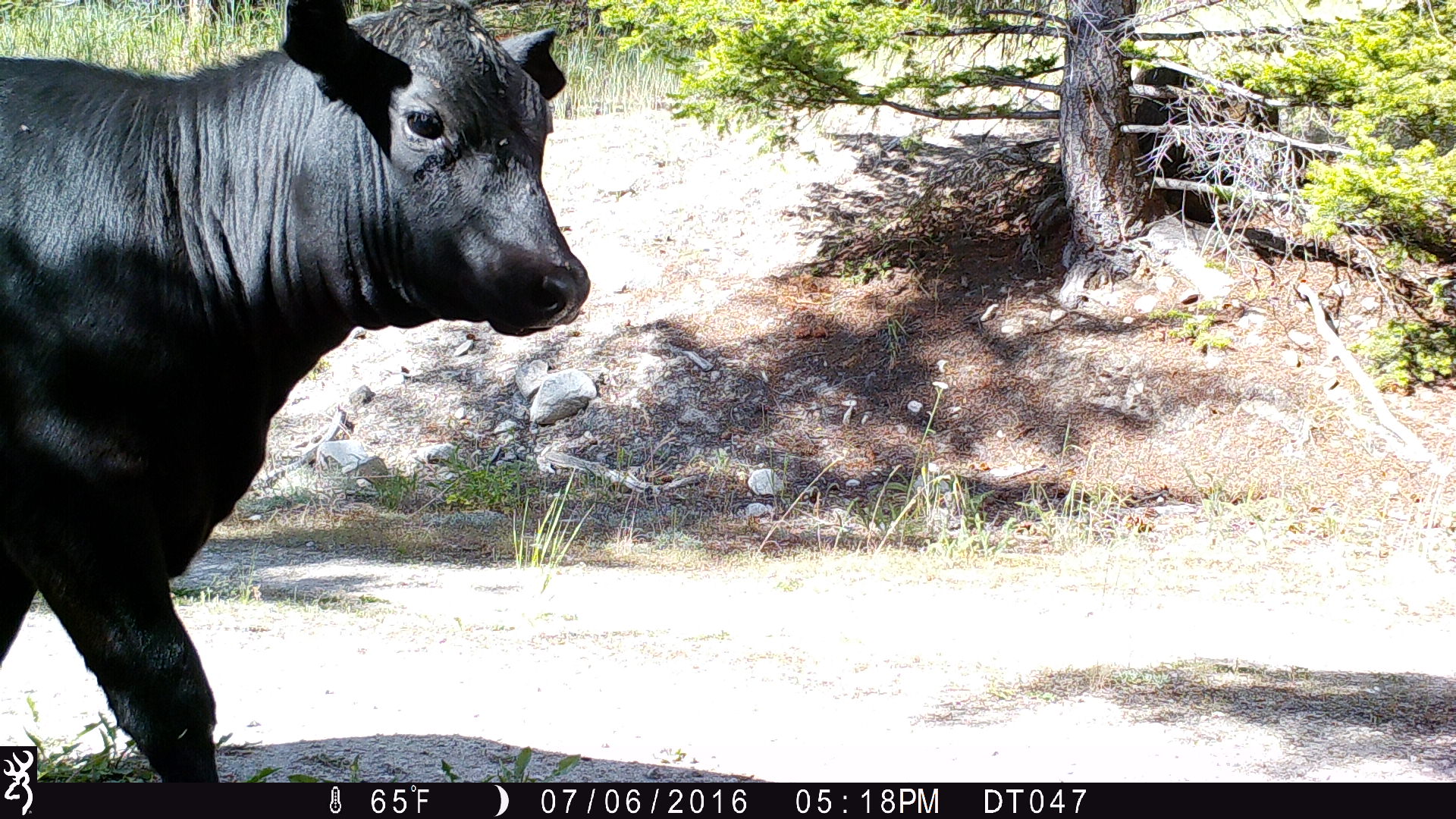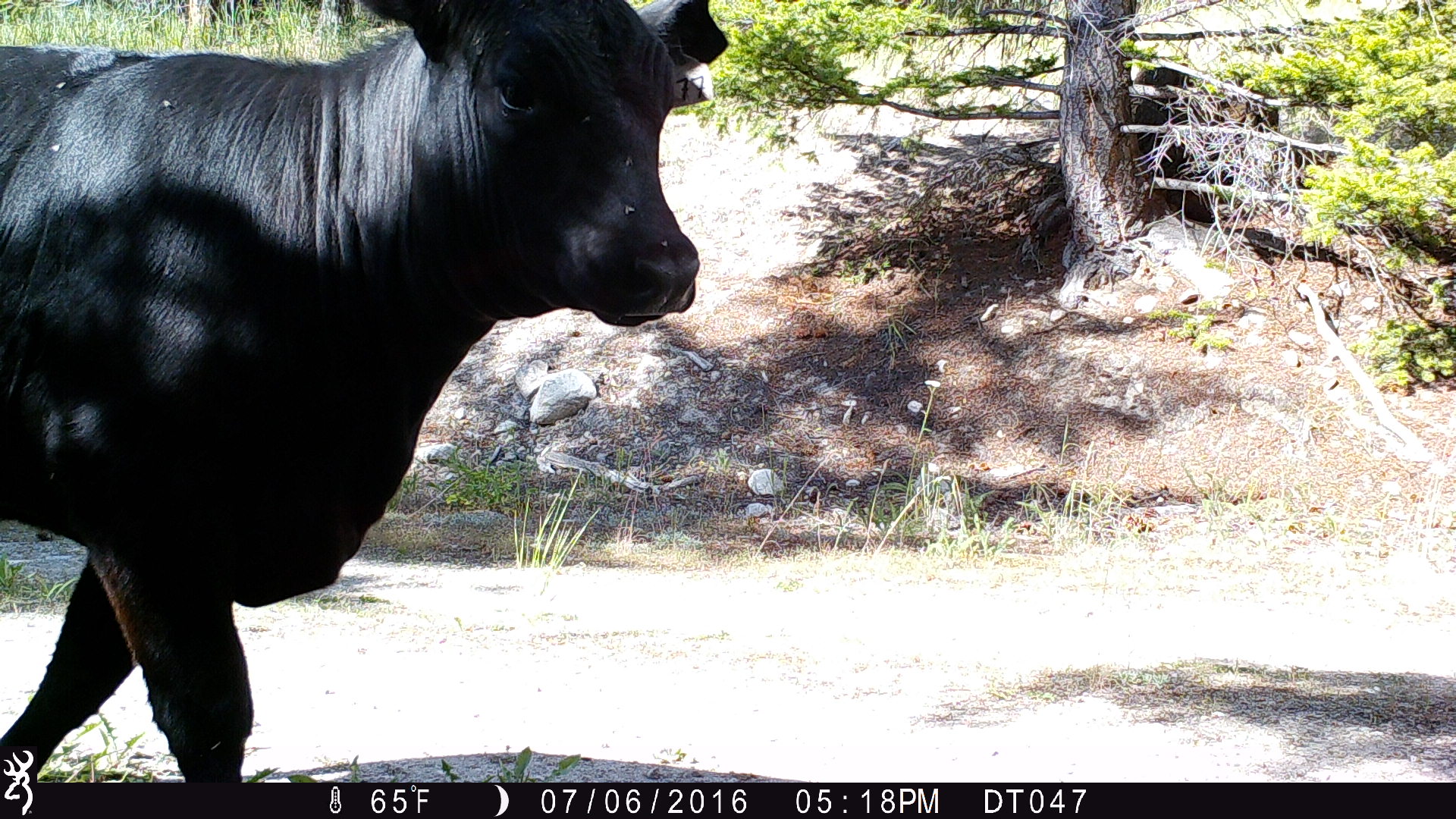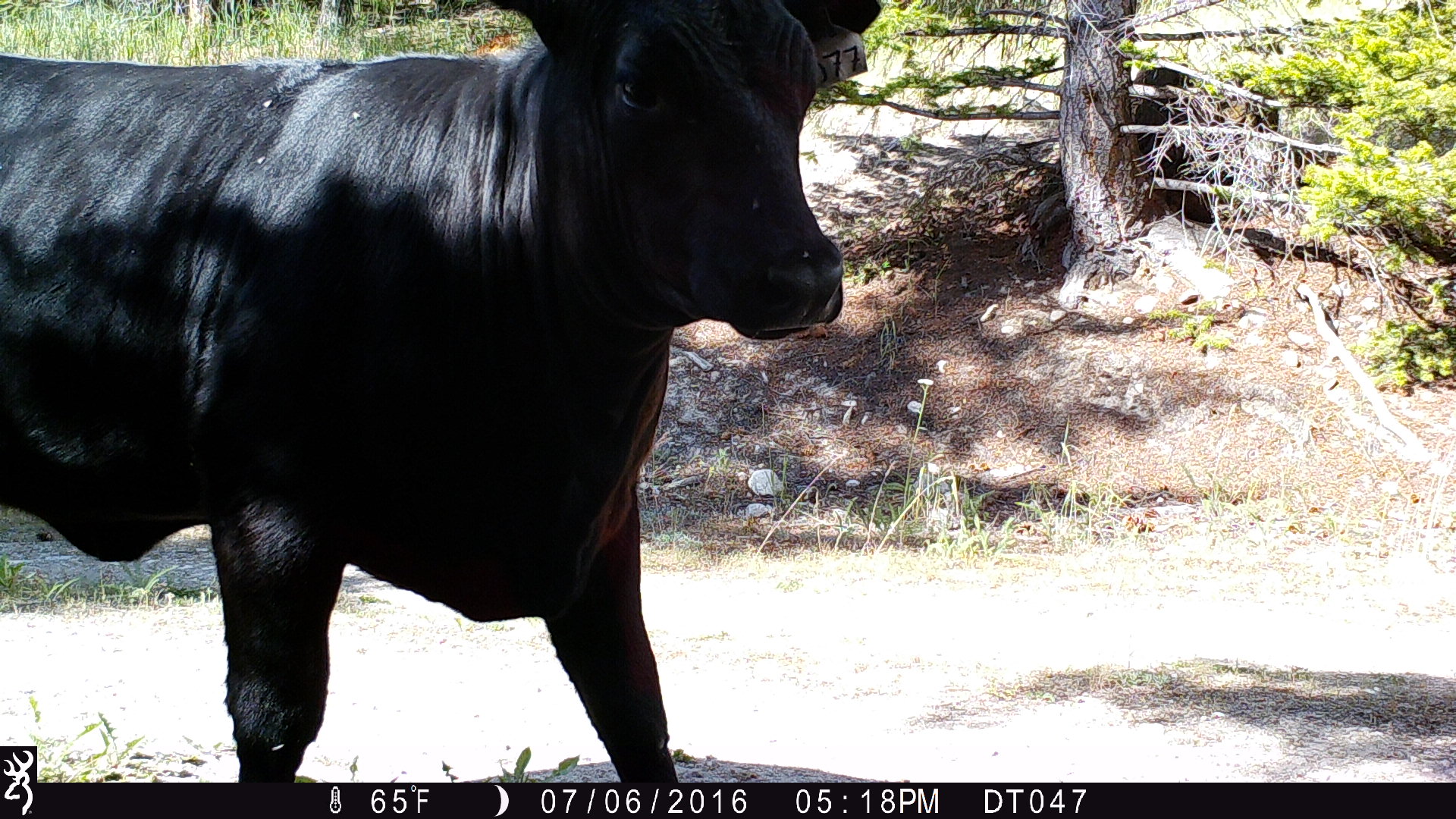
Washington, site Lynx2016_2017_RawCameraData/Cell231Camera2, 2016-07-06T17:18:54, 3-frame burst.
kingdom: Animalia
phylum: Chordata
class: Mammalia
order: Artiodactyla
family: Bovidae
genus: Bos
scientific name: Bos taurus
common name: domestic cattle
Domestic cattle (Bos taurus). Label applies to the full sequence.